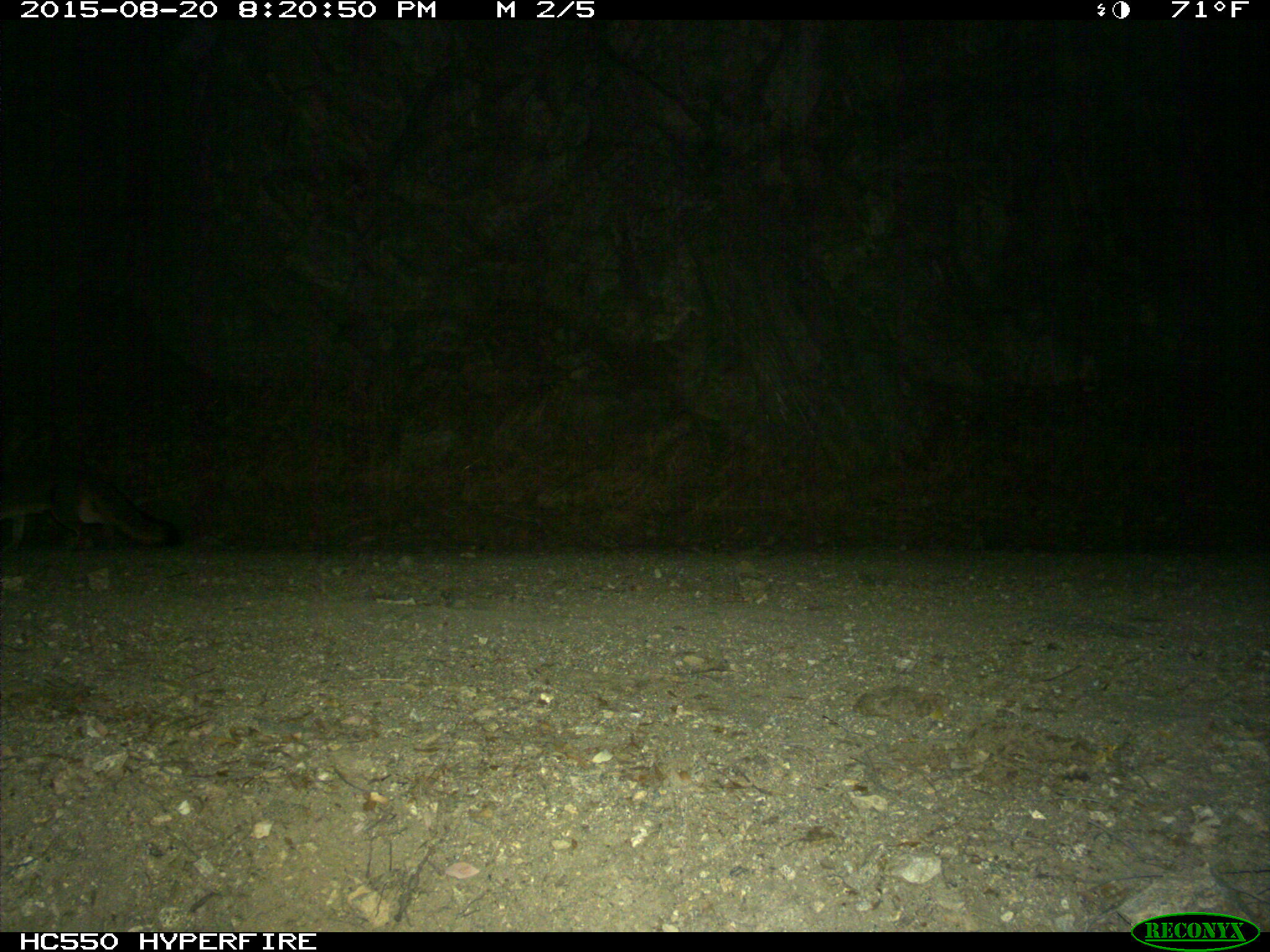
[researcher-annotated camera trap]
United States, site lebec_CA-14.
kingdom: Animalia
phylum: Chordata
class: Mammalia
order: Carnivora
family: Canidae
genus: Urocyon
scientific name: Urocyon cinereoargenteus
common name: gray fox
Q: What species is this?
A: Urocyon cinereoargenteus (gray fox).